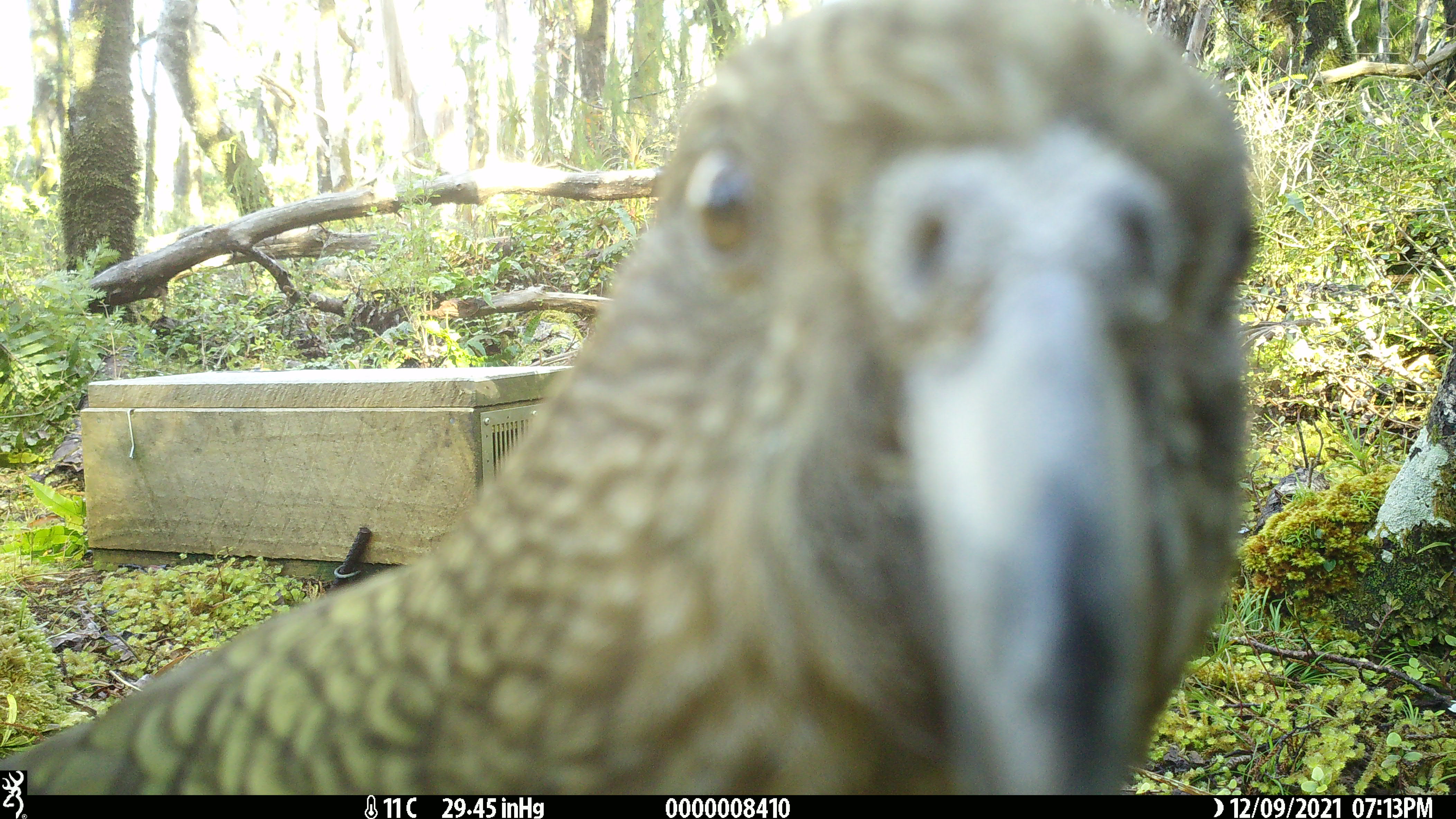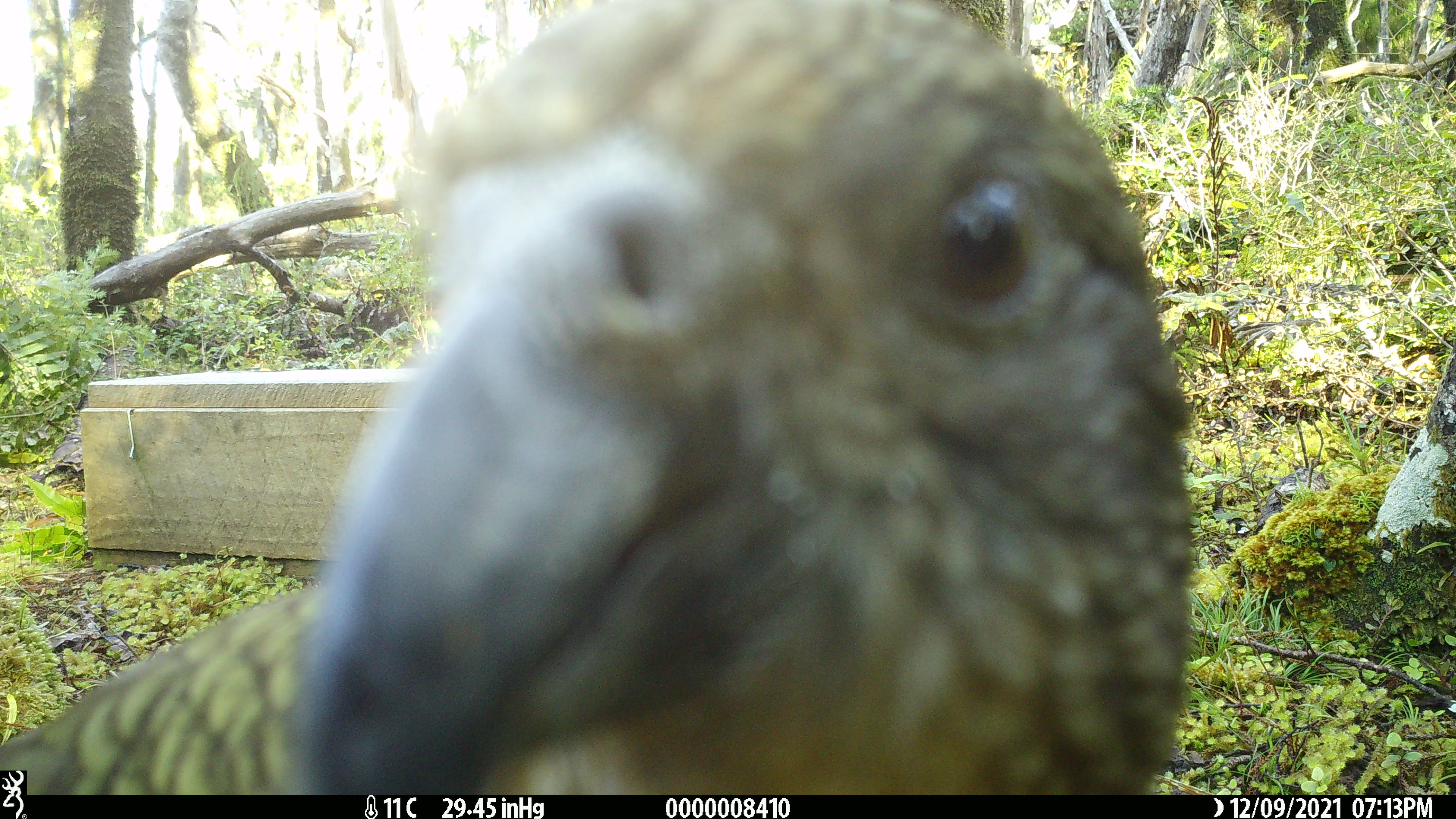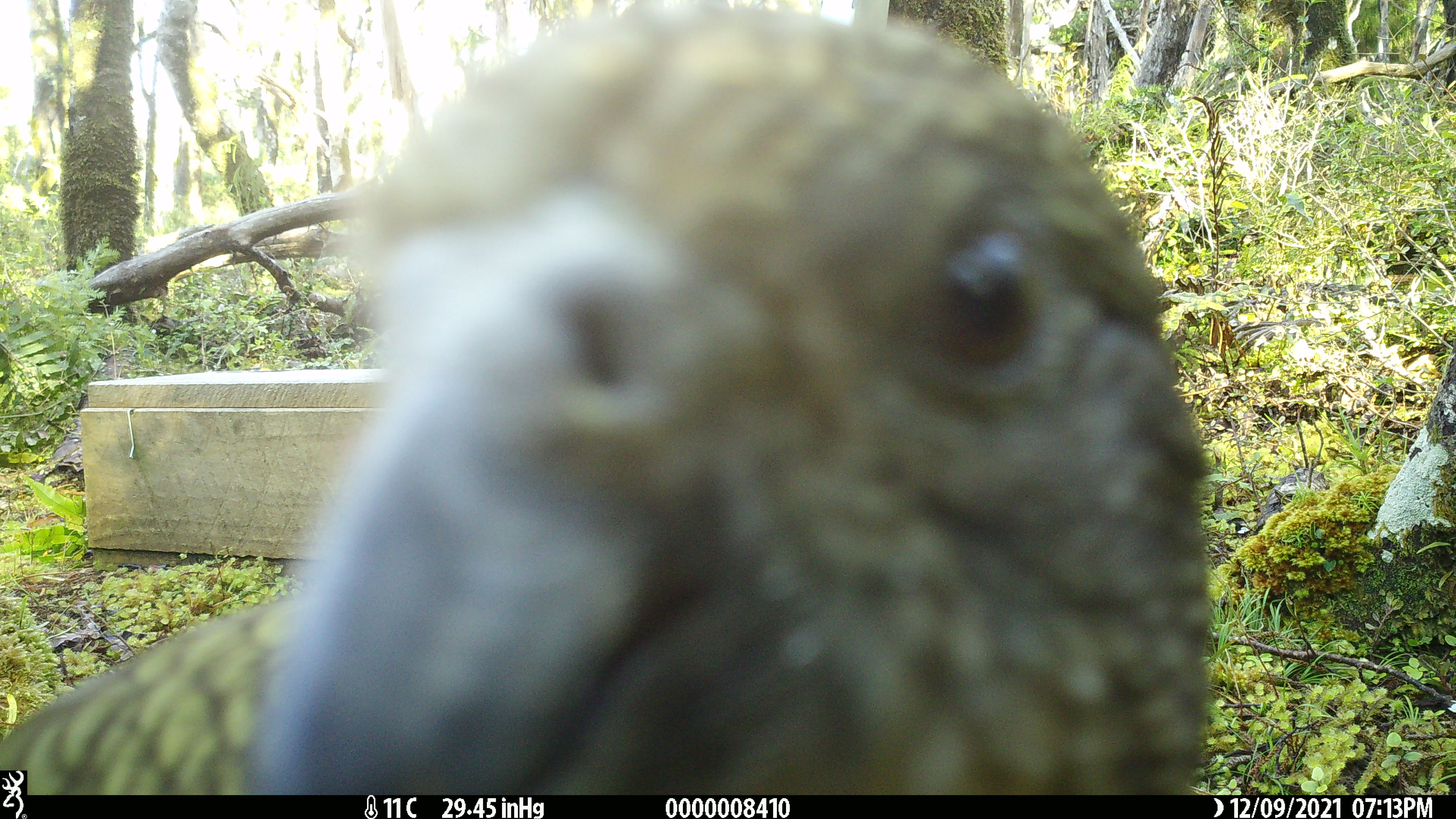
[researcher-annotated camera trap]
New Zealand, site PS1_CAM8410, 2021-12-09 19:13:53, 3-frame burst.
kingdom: Animalia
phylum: Chordata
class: Aves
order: Psittaciformes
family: Strigopidae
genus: Nestor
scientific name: Nestor notabilis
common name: kea